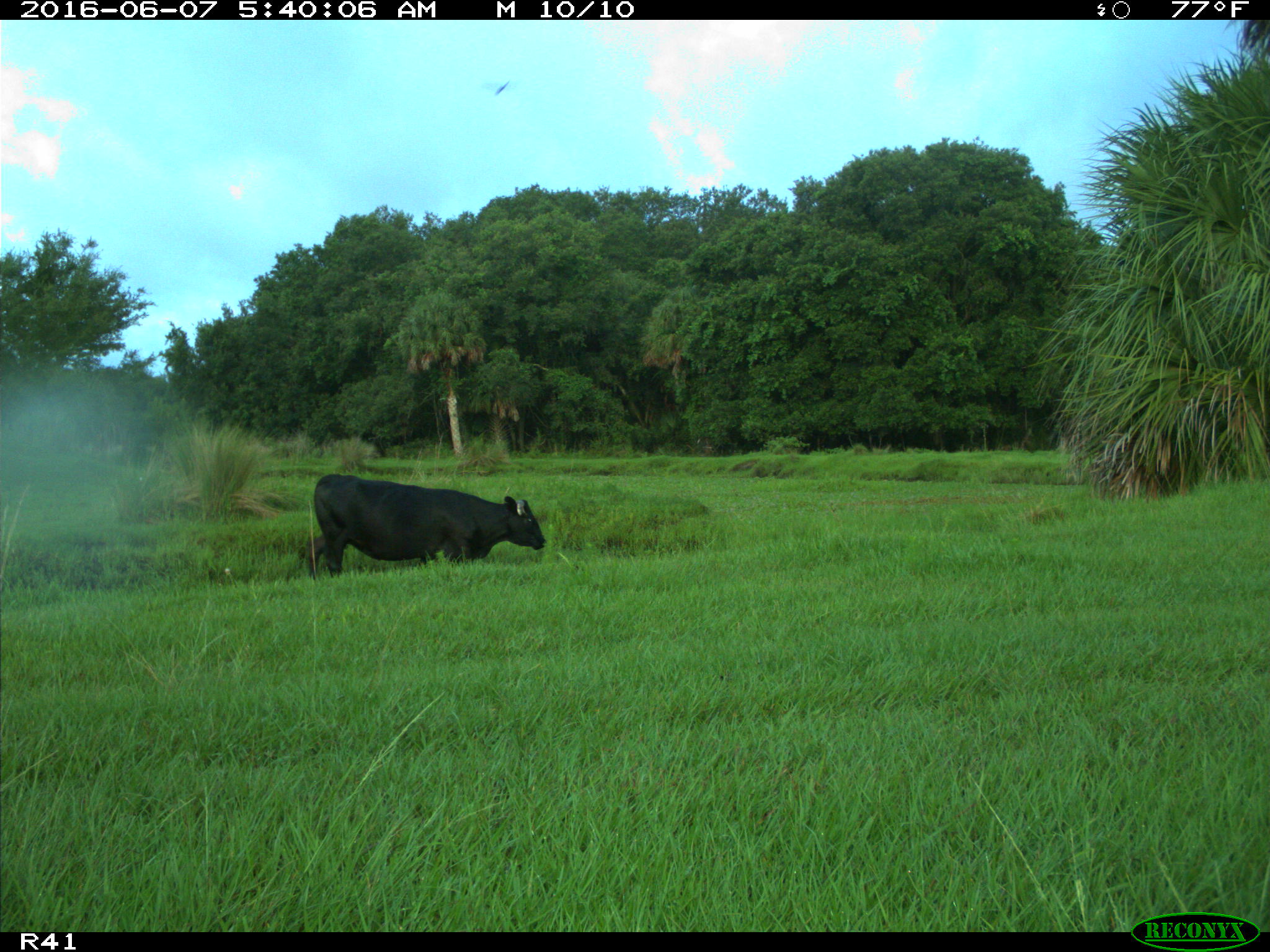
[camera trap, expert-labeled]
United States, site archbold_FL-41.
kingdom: Animalia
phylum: Chordata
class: Mammalia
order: Artiodactyla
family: Bovidae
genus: Bos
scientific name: Bos taurus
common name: domestic cow